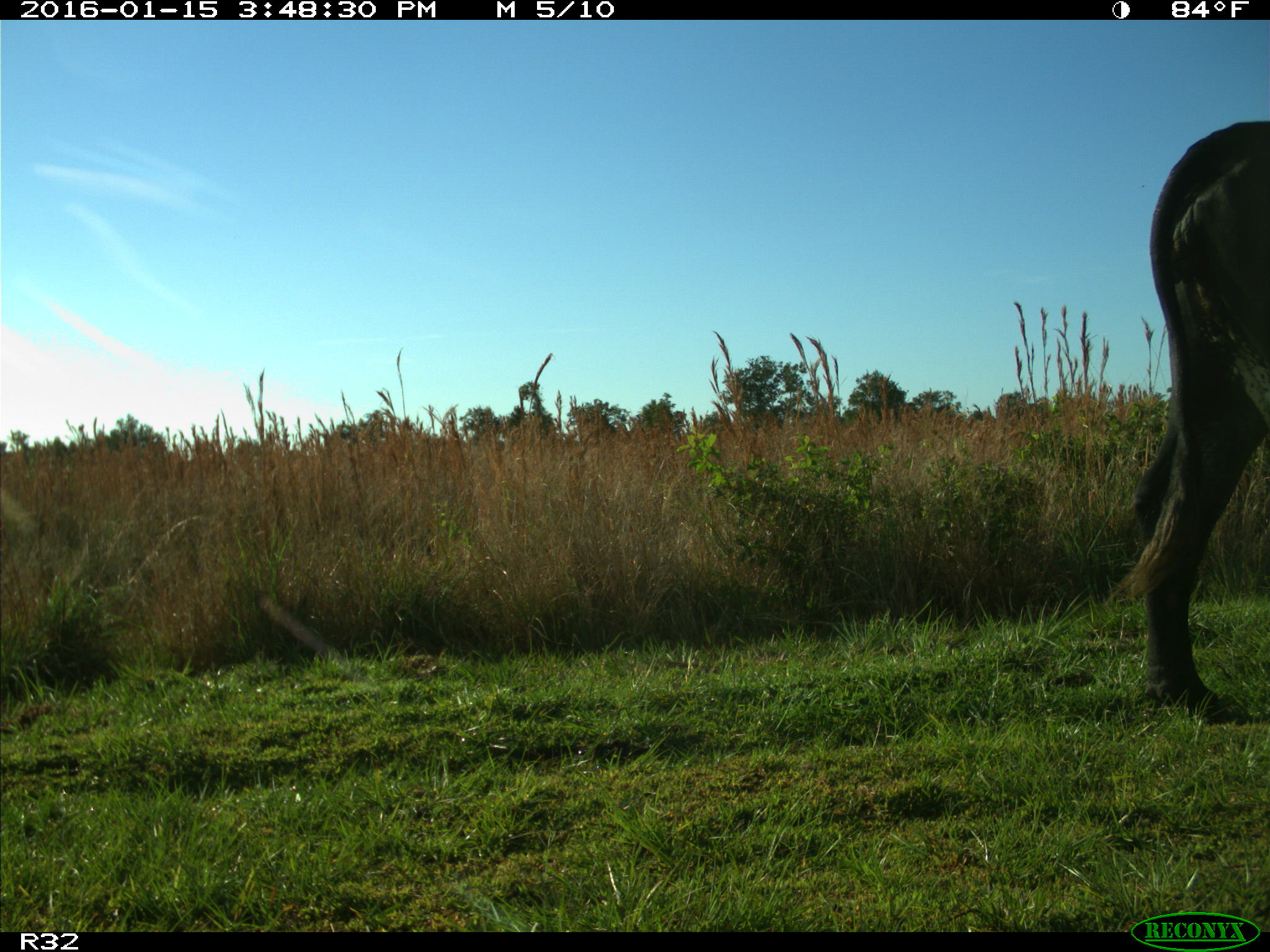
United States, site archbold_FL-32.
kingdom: Animalia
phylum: Chordata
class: Mammalia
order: Artiodactyla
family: Bovidae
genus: Bos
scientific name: Bos taurus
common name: domestic cow